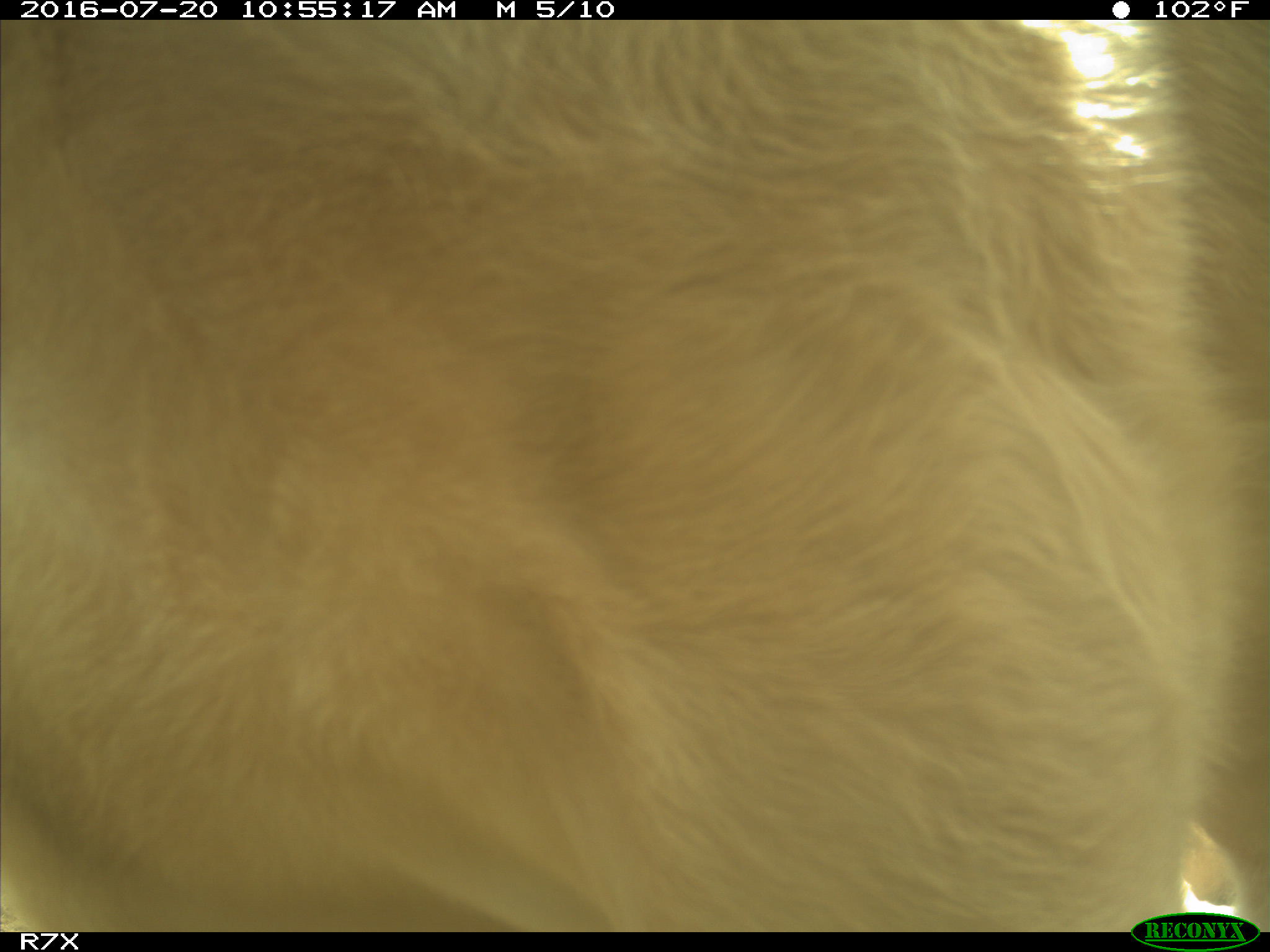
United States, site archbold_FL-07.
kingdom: Animalia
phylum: Chordata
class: Mammalia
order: Artiodactyla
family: Bovidae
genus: Bos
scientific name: Bos taurus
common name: domestic cow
Bos taurus (domestic cow).